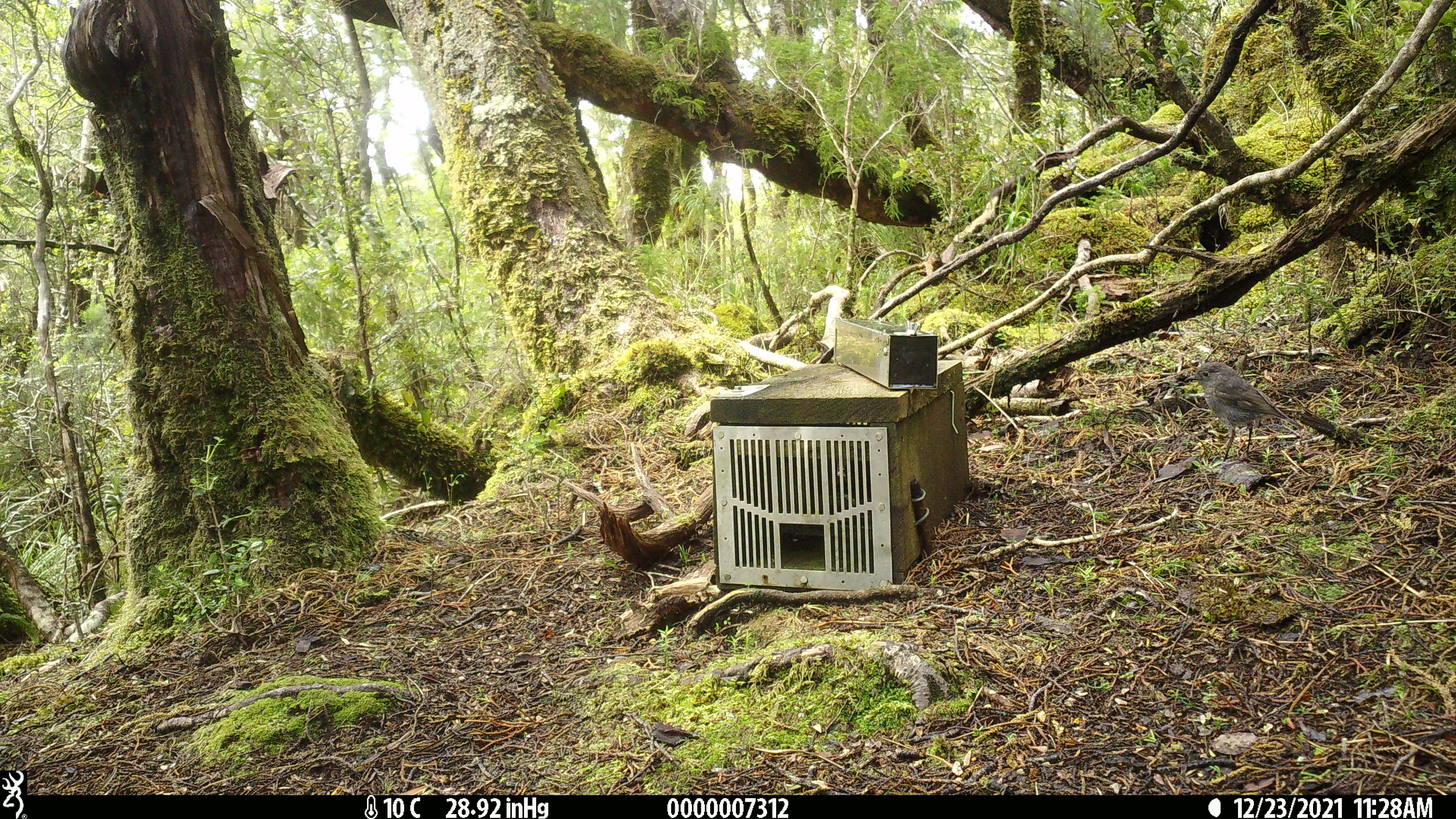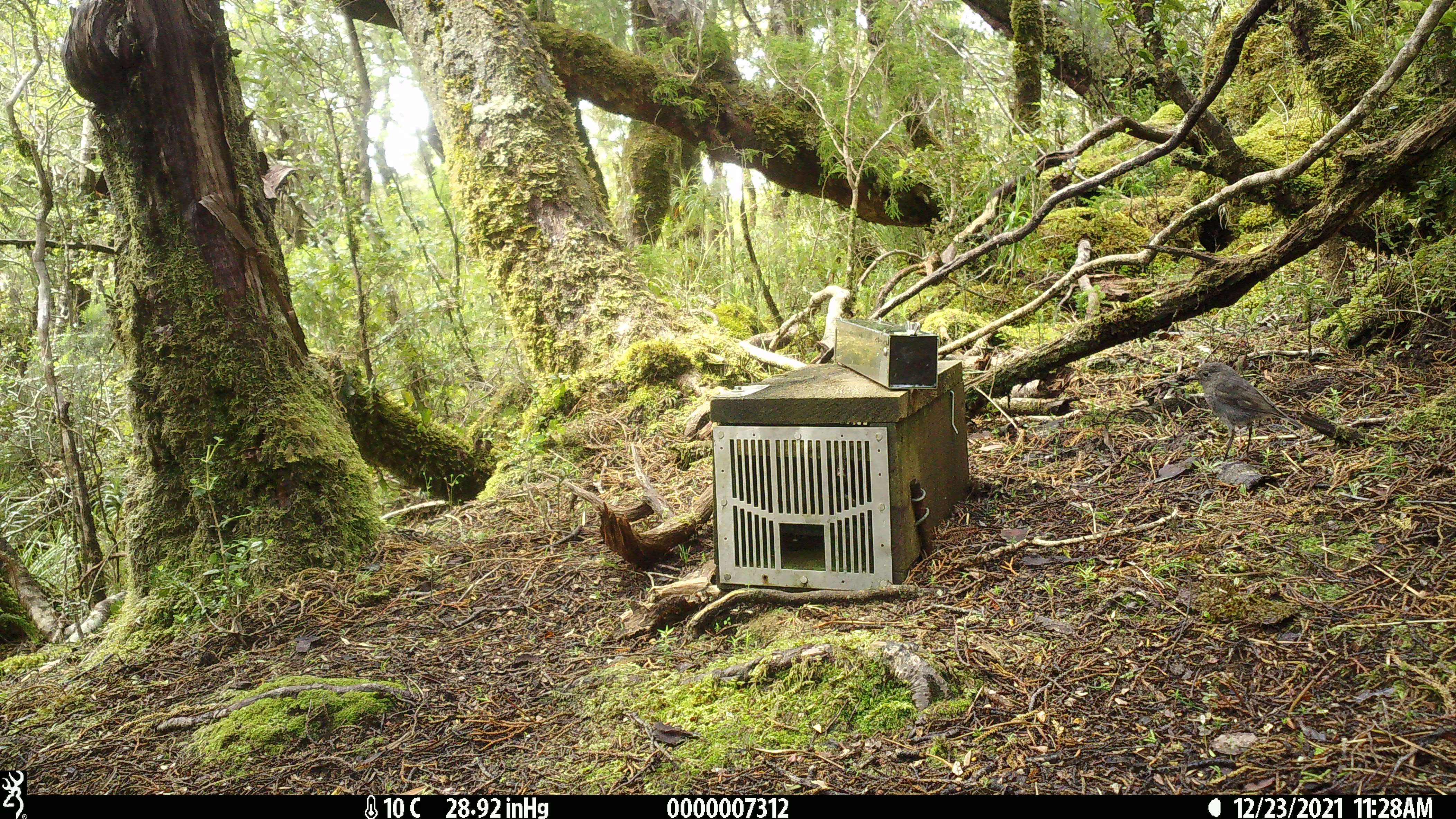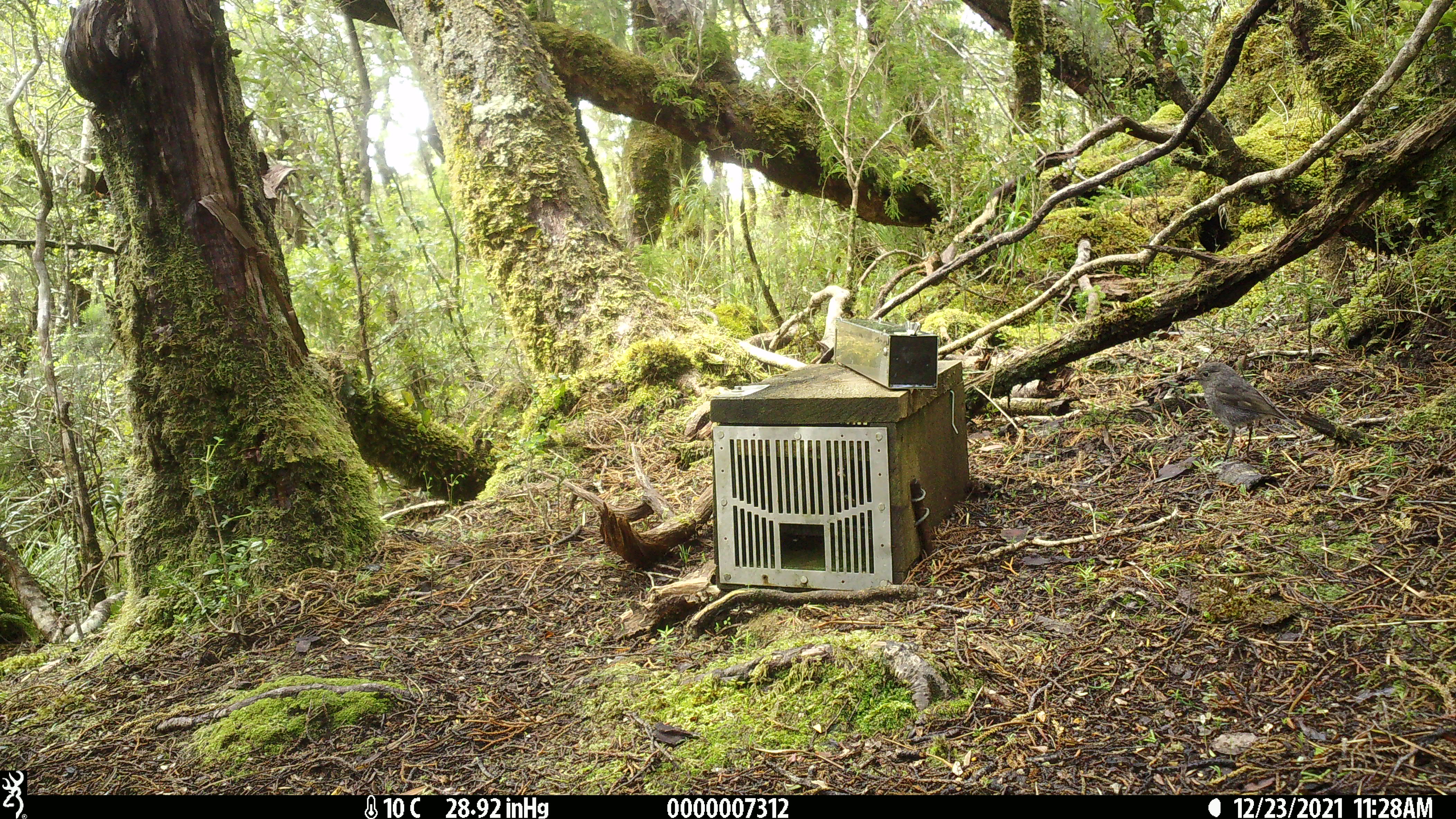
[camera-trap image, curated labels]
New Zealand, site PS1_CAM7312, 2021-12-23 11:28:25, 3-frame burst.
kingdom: Animalia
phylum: Chordata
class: Aves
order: Passeriformes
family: Petroicidae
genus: Petroica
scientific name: Petroica australis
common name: new zealand robin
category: robin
Robin (new zealand robin) (Petroica australis).